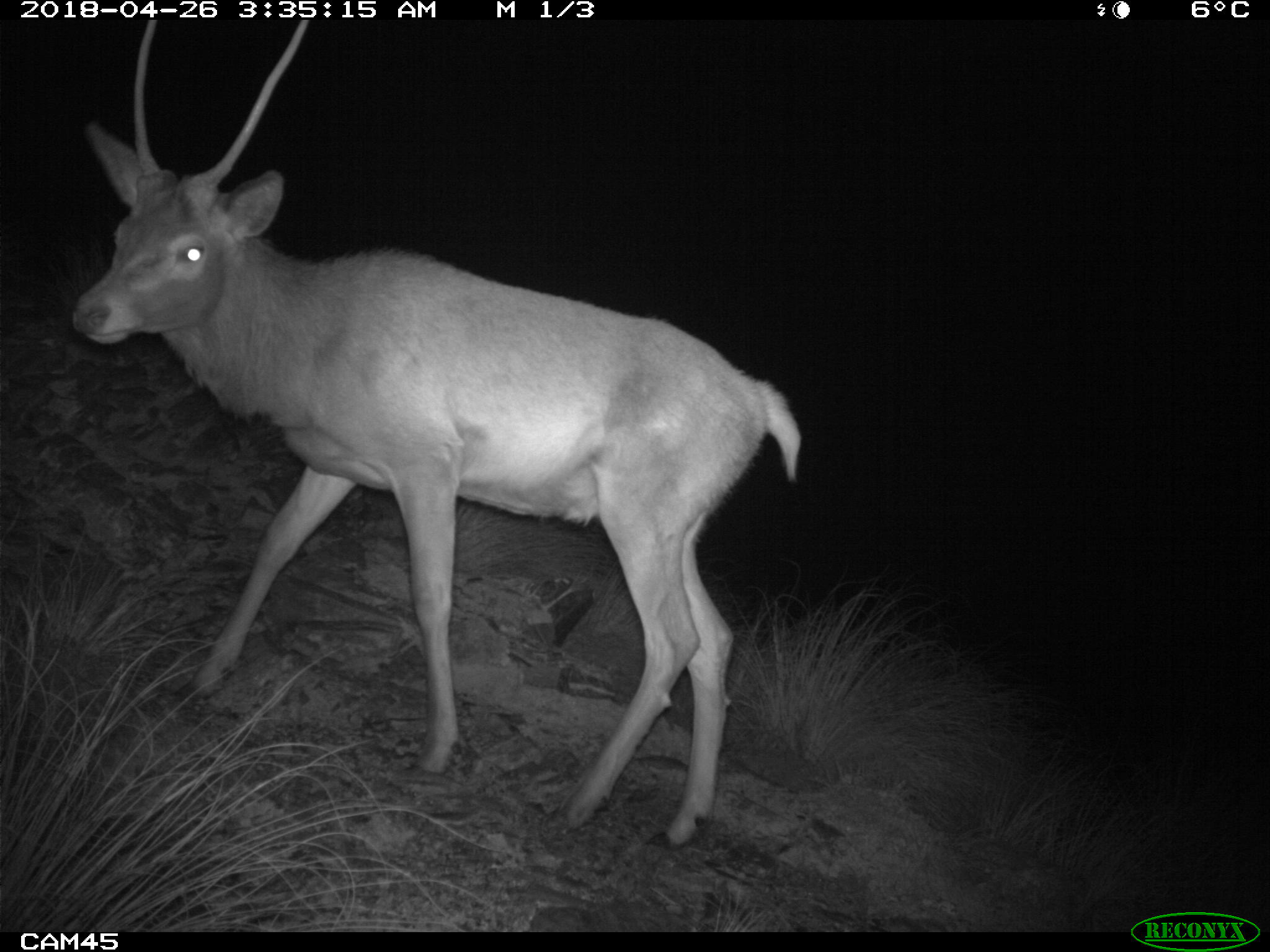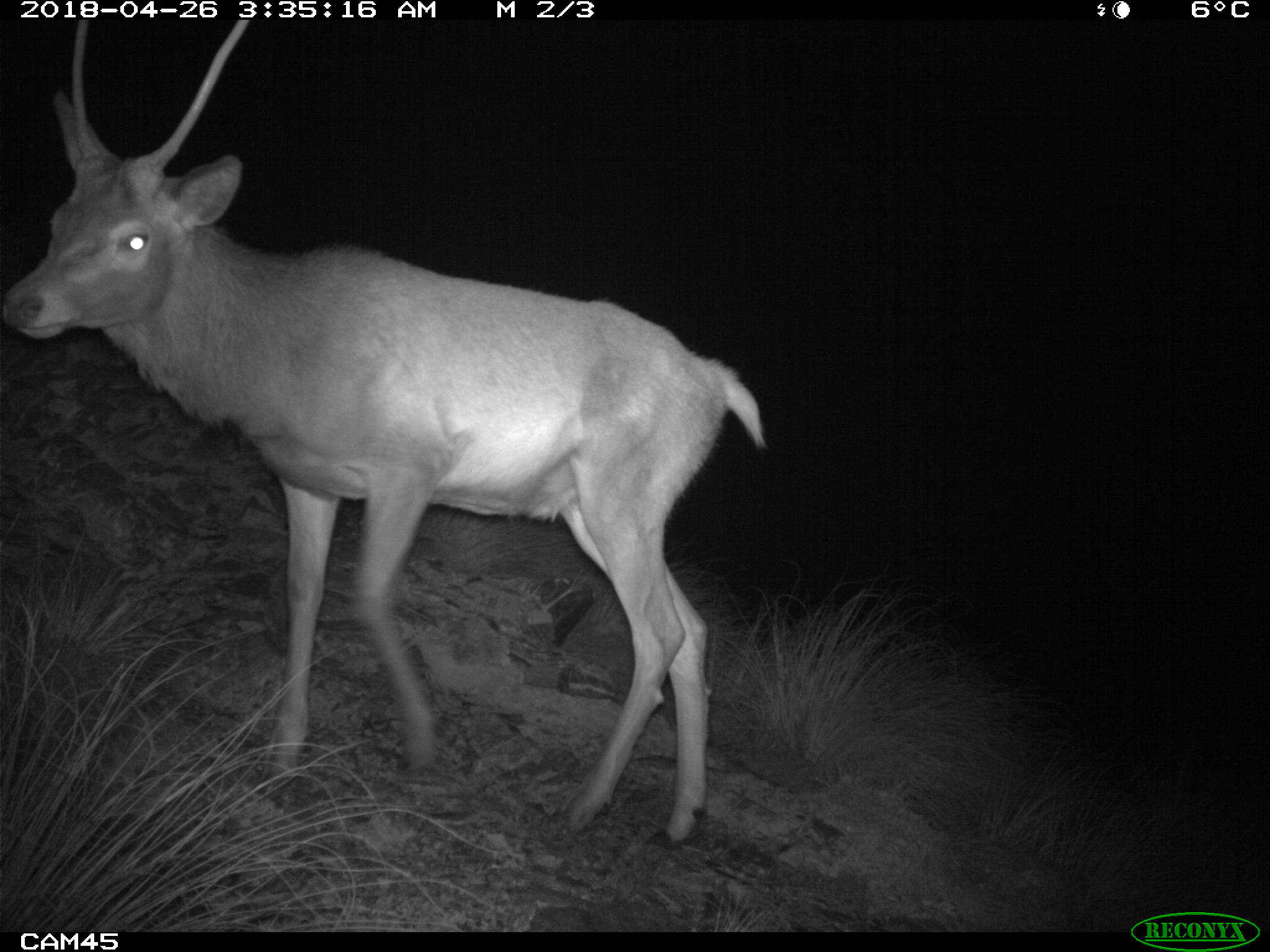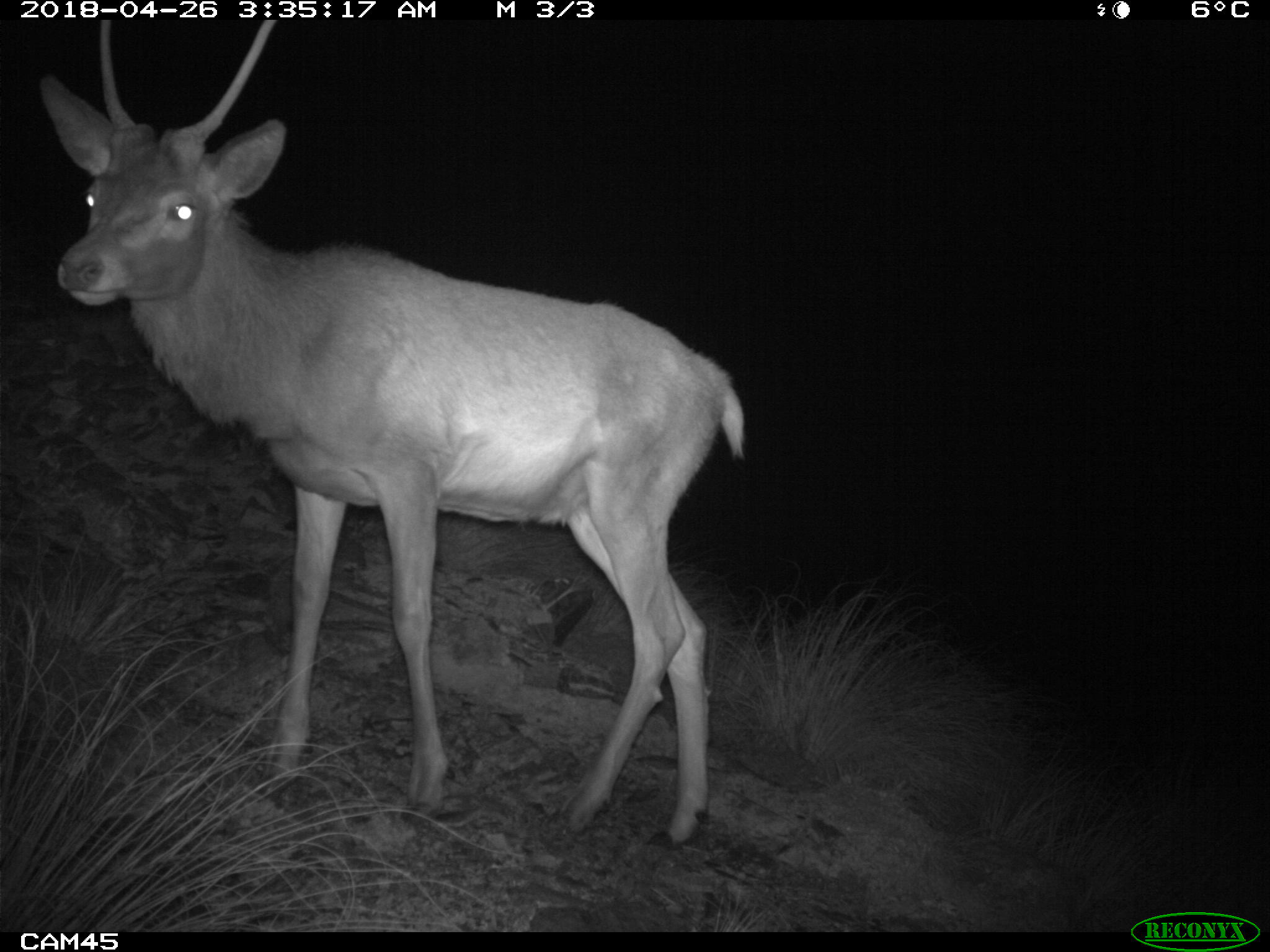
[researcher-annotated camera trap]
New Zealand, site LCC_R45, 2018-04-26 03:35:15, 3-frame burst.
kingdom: Animalia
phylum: Chordata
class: Mammalia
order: Artiodactyla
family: Cervidae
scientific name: Cervidae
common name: deer